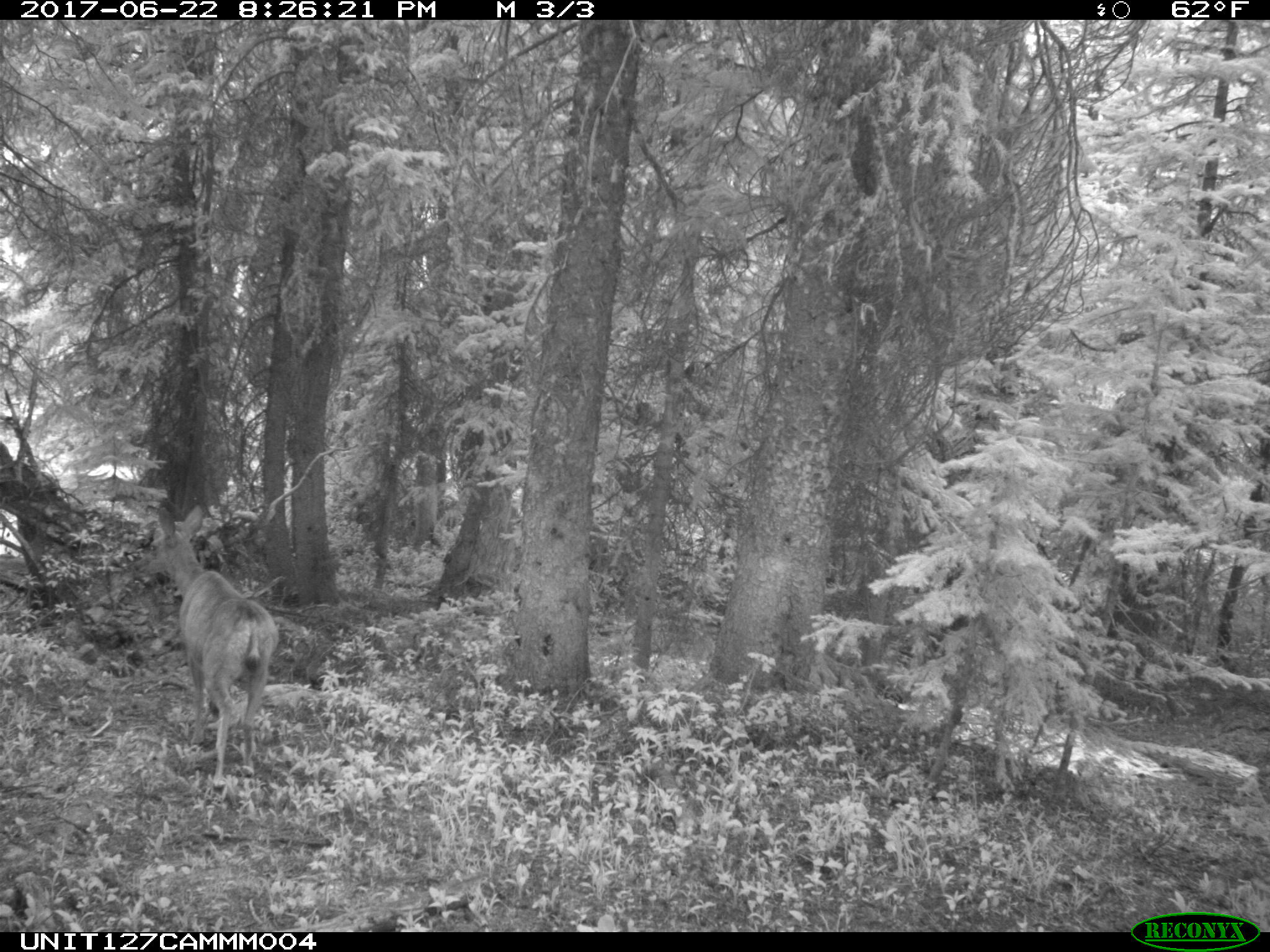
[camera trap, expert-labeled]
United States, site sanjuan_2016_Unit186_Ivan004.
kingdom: Animalia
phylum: Chordata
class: Mammalia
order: Artiodactyla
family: Cervidae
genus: Odocoileus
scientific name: Odocoileus hemionus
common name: mule deer